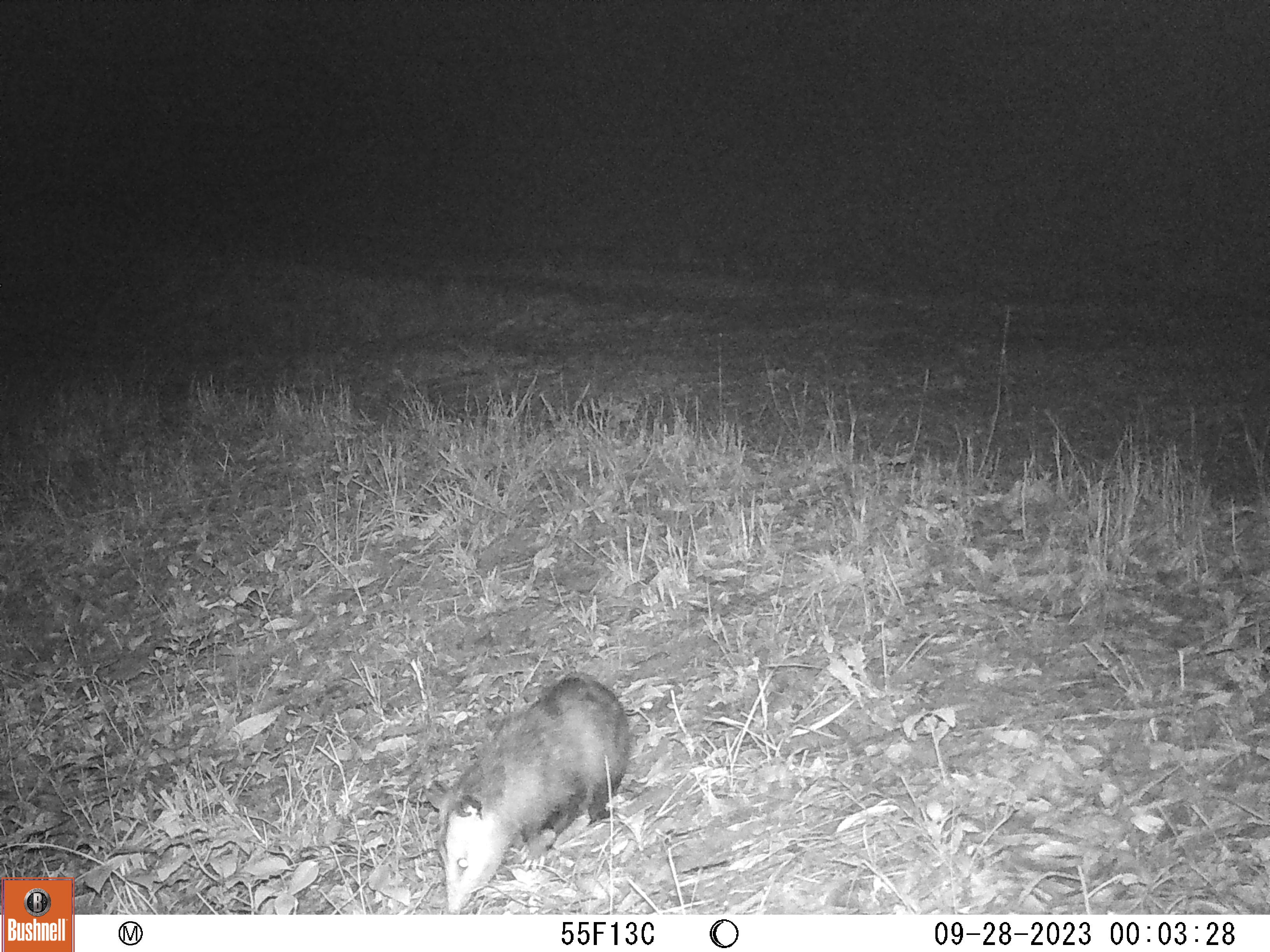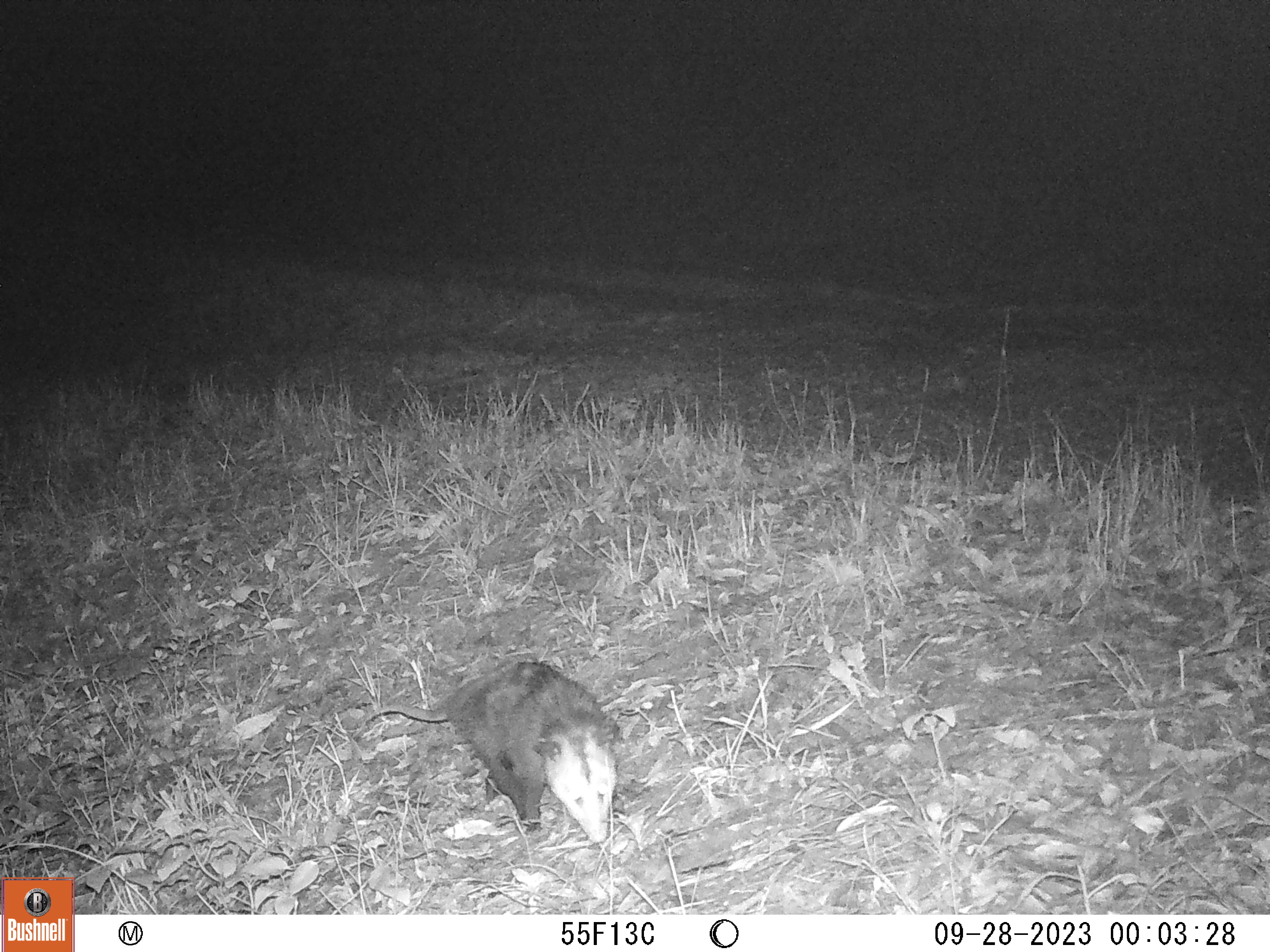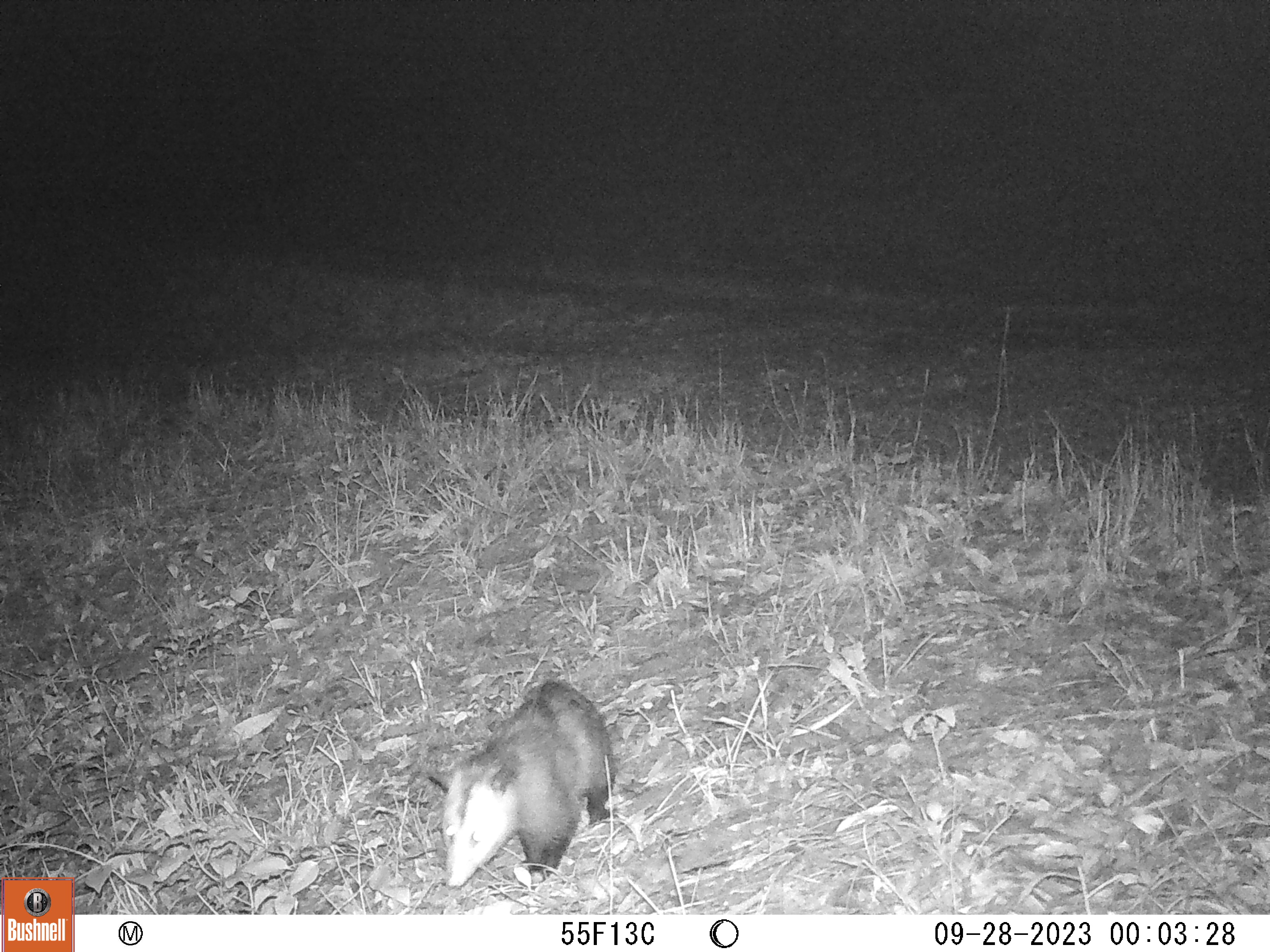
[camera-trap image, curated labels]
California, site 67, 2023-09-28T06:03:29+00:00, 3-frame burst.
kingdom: Animalia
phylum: Chordata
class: Mammalia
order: Didelphimorphia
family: Didelphidae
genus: Didelphis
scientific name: Didelphis virginiana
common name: virginia opossum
Virginia opossum (Didelphis virginiana).